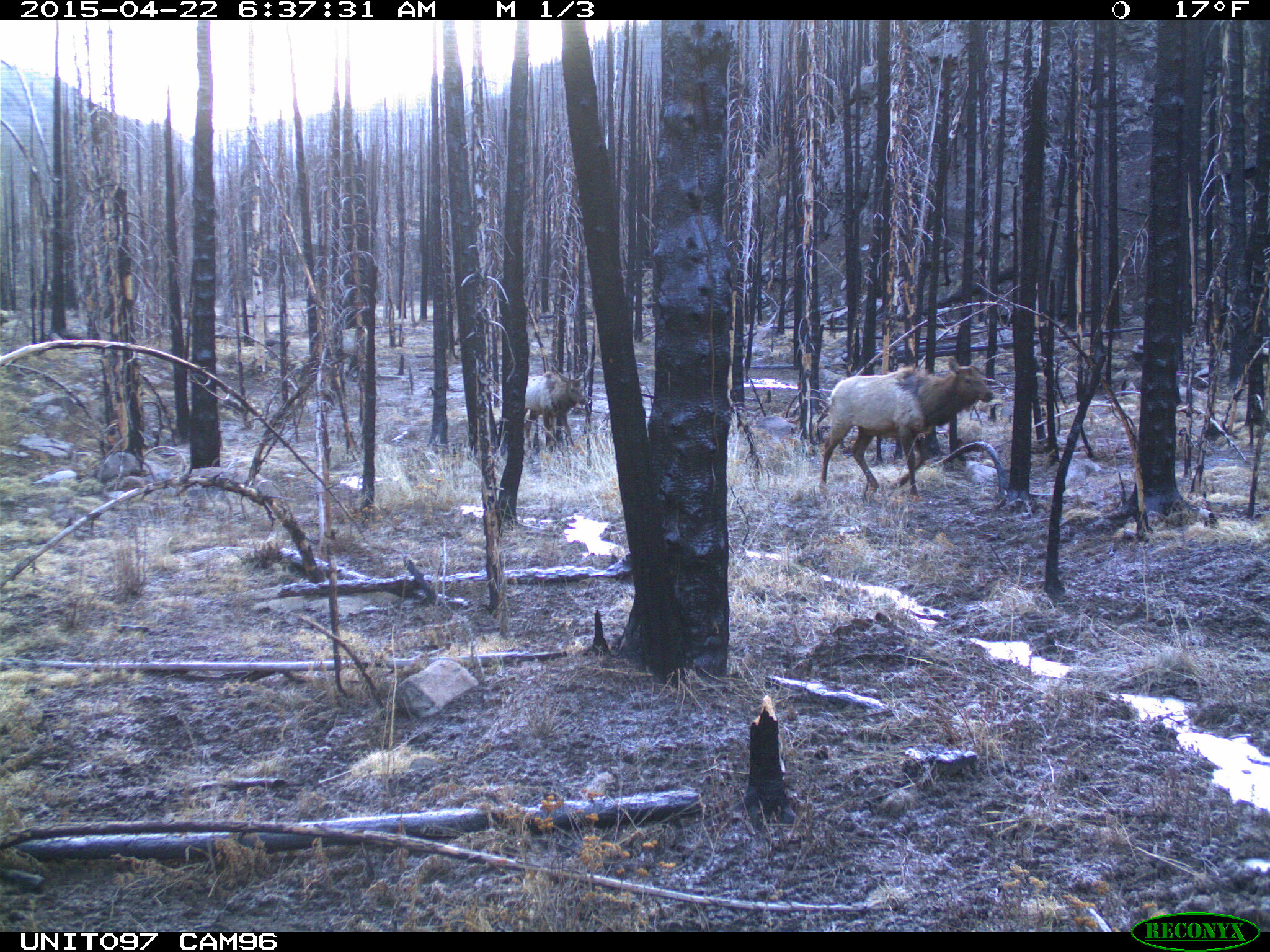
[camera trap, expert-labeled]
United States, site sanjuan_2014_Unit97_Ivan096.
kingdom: Animalia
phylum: Chordata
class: Mammalia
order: Artiodactyla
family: Cervidae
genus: Cervus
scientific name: Cervus elaphus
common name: red deer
Cervus elaphus (red deer).